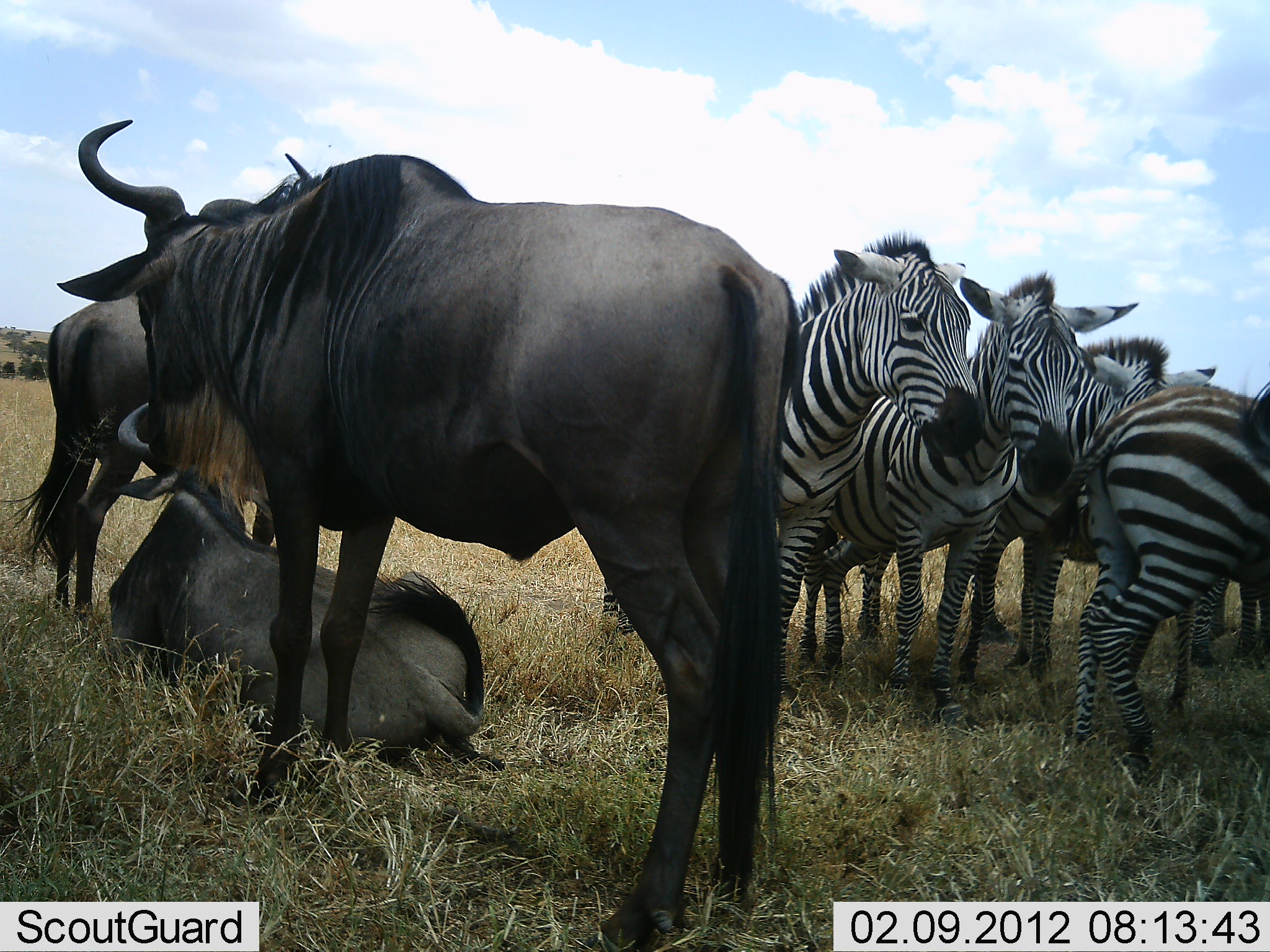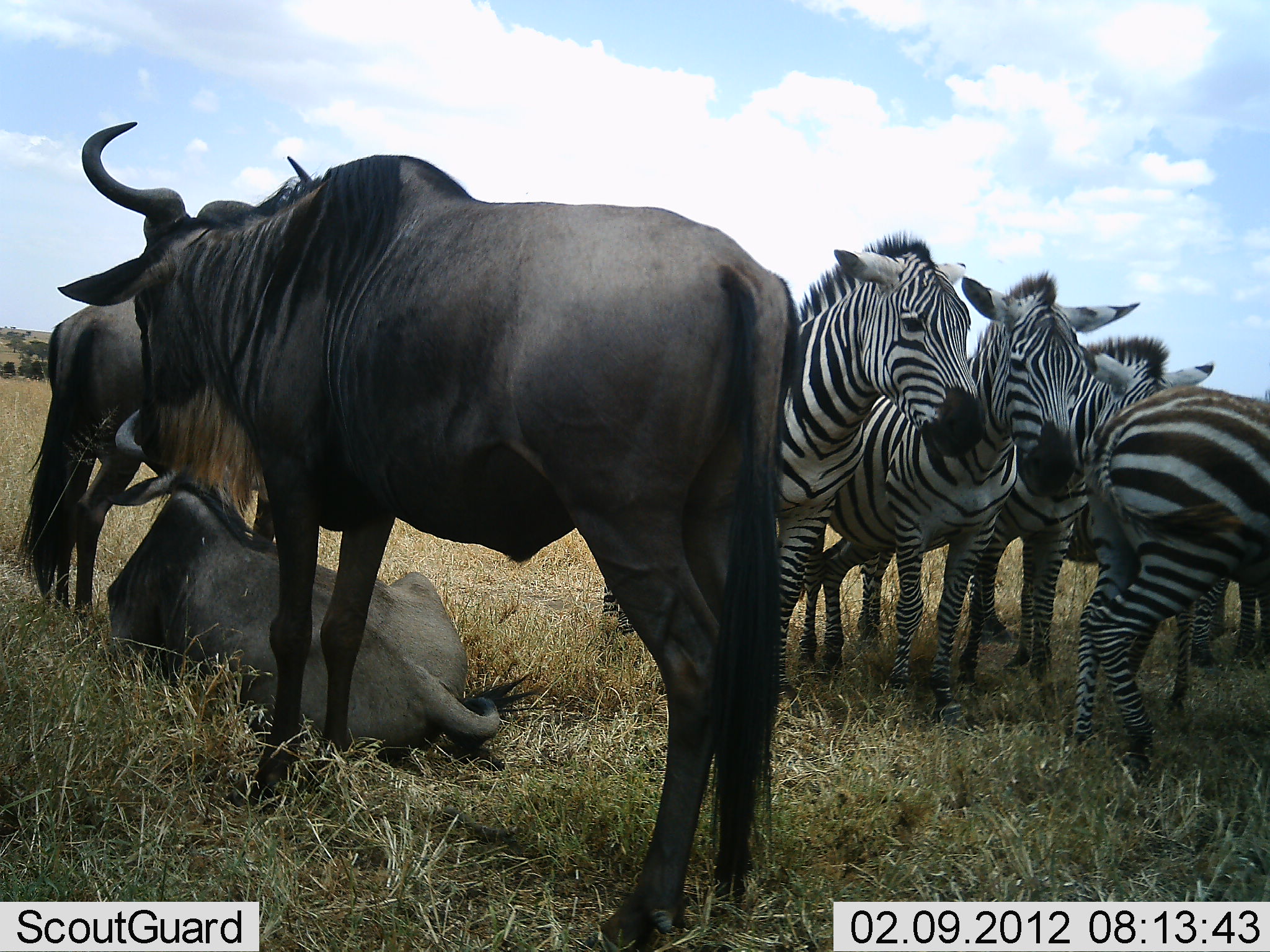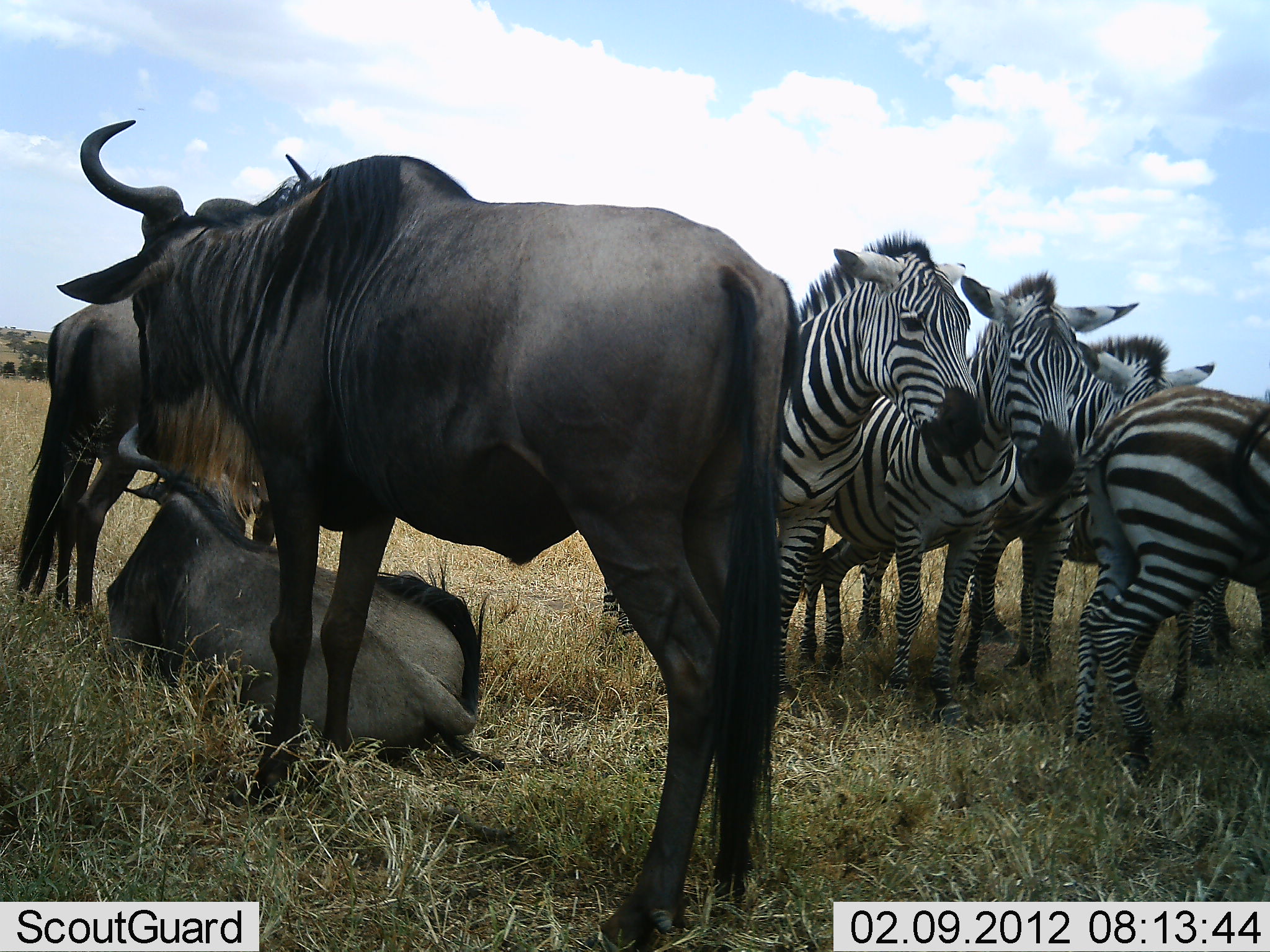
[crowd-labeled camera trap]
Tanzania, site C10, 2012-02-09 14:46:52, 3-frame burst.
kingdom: Animalia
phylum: Chordata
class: Mammalia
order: Artiodactyla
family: Bovidae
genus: Connochaetes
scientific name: Connochaetes taurinus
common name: blue wildebeest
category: wildebeest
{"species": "wildebeest (blue wildebeest) (Connochaetes taurinus)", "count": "3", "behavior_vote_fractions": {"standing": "84%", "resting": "97%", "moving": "0%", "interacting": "3%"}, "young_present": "3%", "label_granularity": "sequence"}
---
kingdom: Animalia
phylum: Chordata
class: Mammalia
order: Perissodactyla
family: Equidae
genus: Equus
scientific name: Equus quagga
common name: plains zebra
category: zebra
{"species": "zebra (plains zebra) (Equus quagga)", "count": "4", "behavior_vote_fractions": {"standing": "94%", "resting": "6%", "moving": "3%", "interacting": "6%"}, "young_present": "3%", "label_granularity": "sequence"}